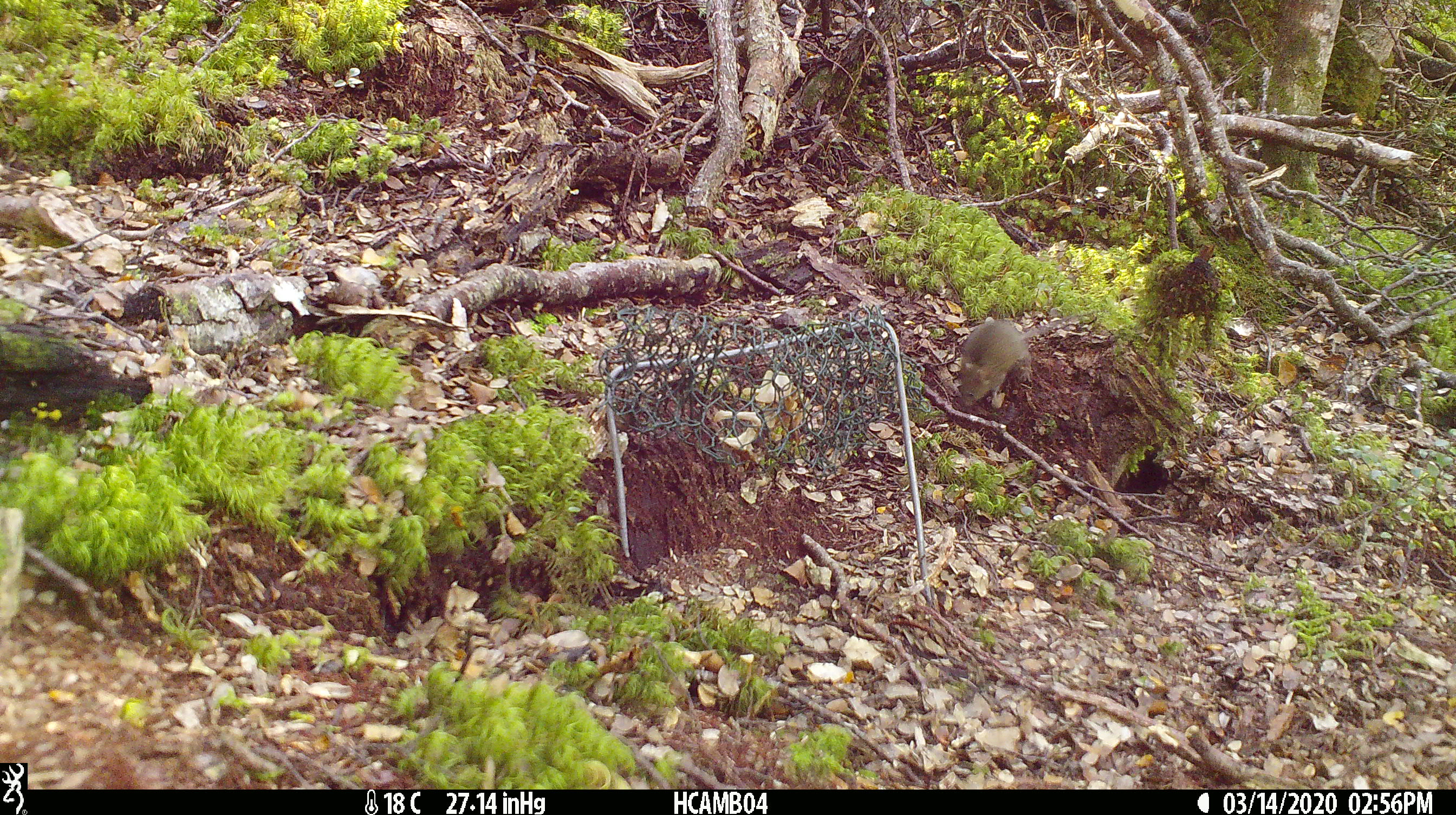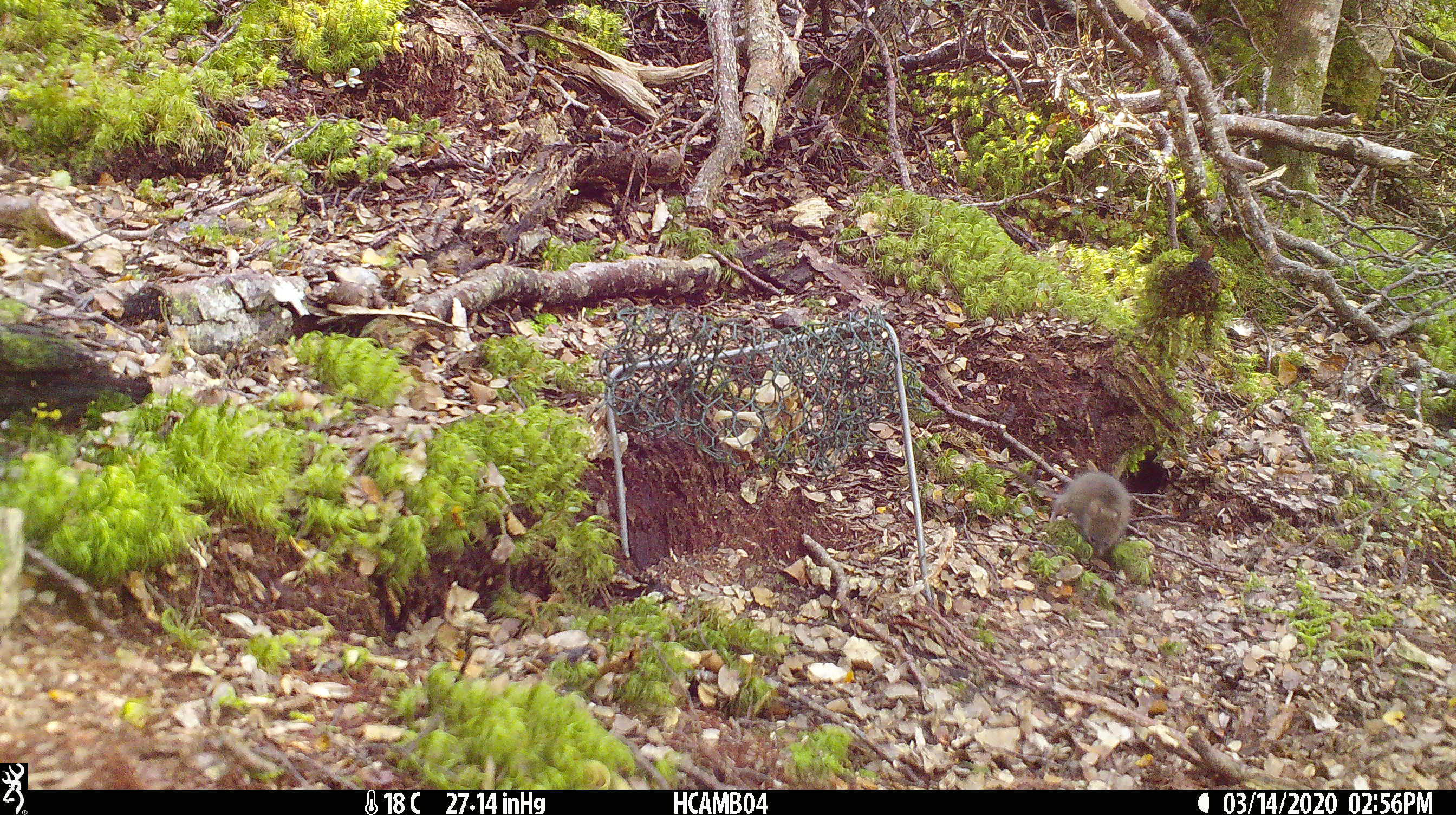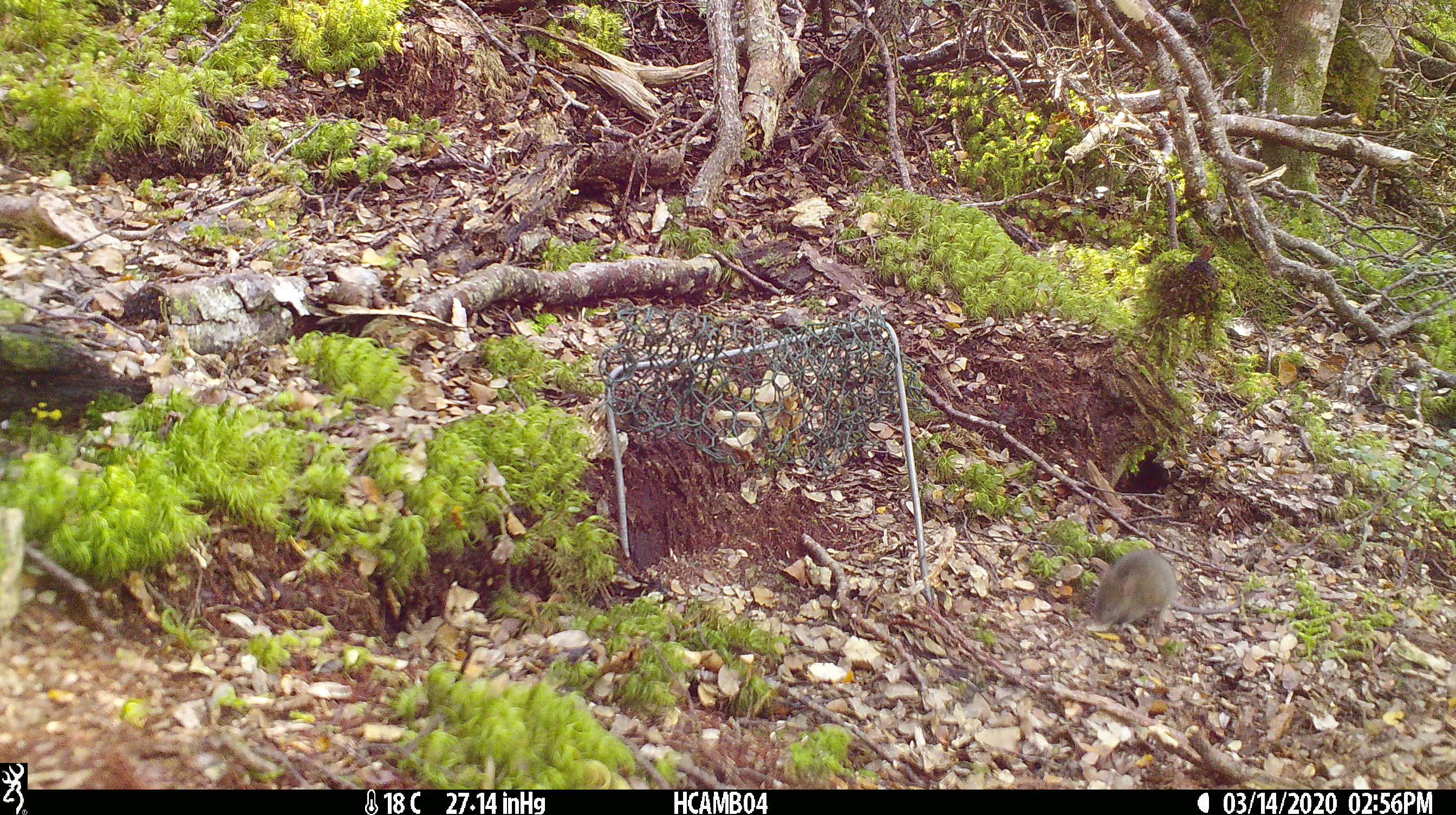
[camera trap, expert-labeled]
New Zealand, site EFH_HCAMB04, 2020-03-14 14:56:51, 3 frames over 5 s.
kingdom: Animalia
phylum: Chordata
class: Mammalia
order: Rodentia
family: Muridae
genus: Mus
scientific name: Mus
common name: mouse